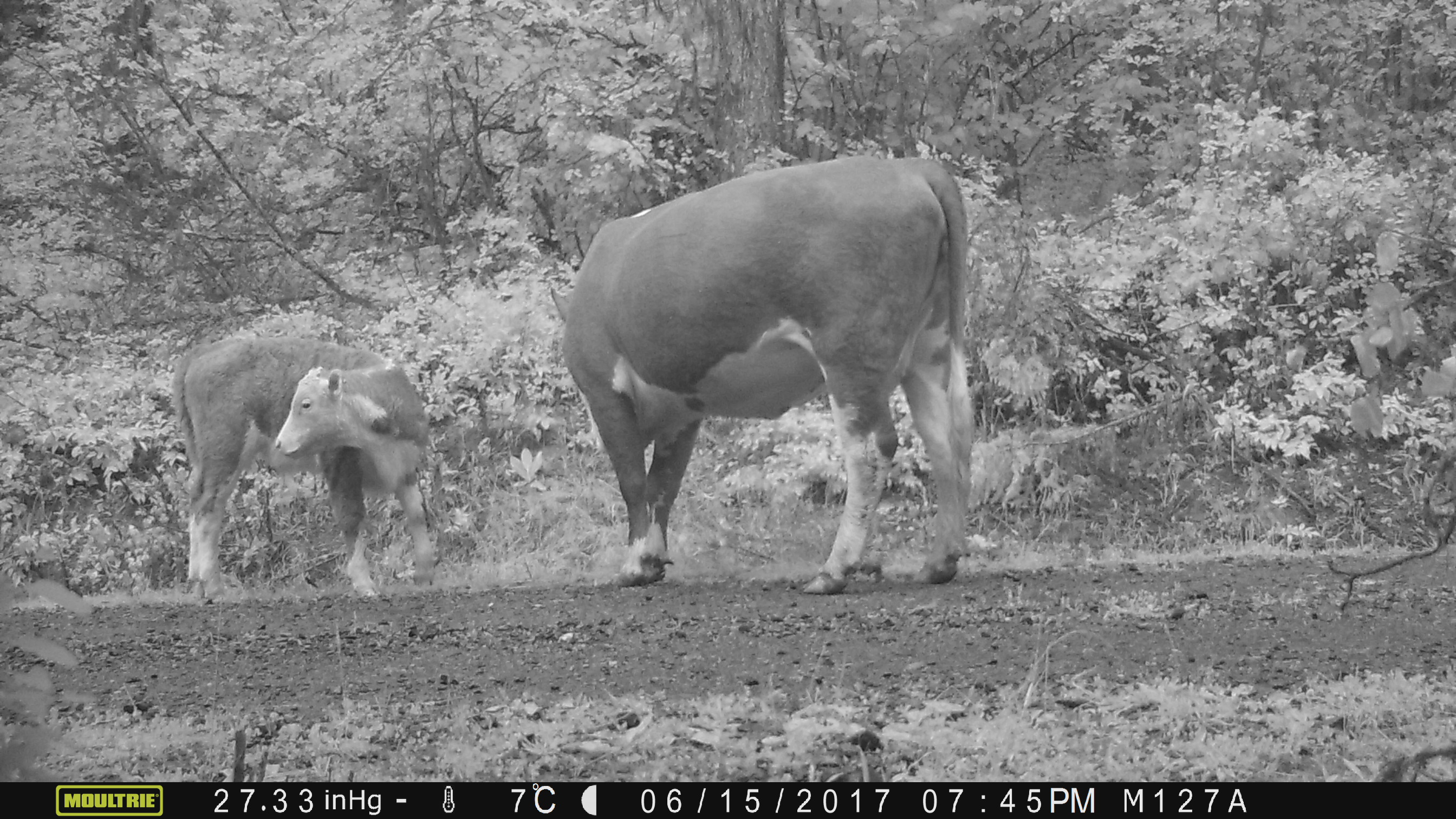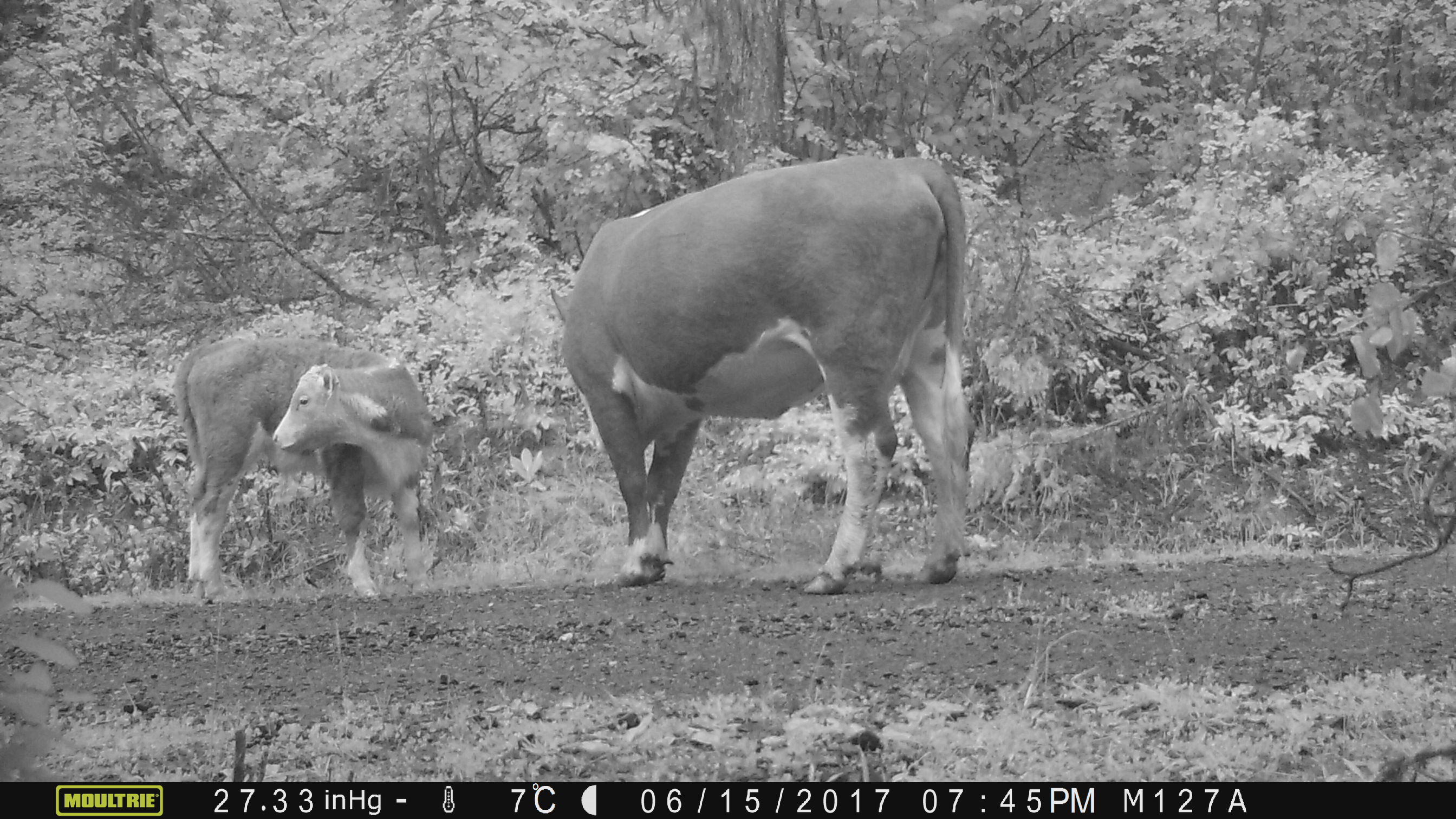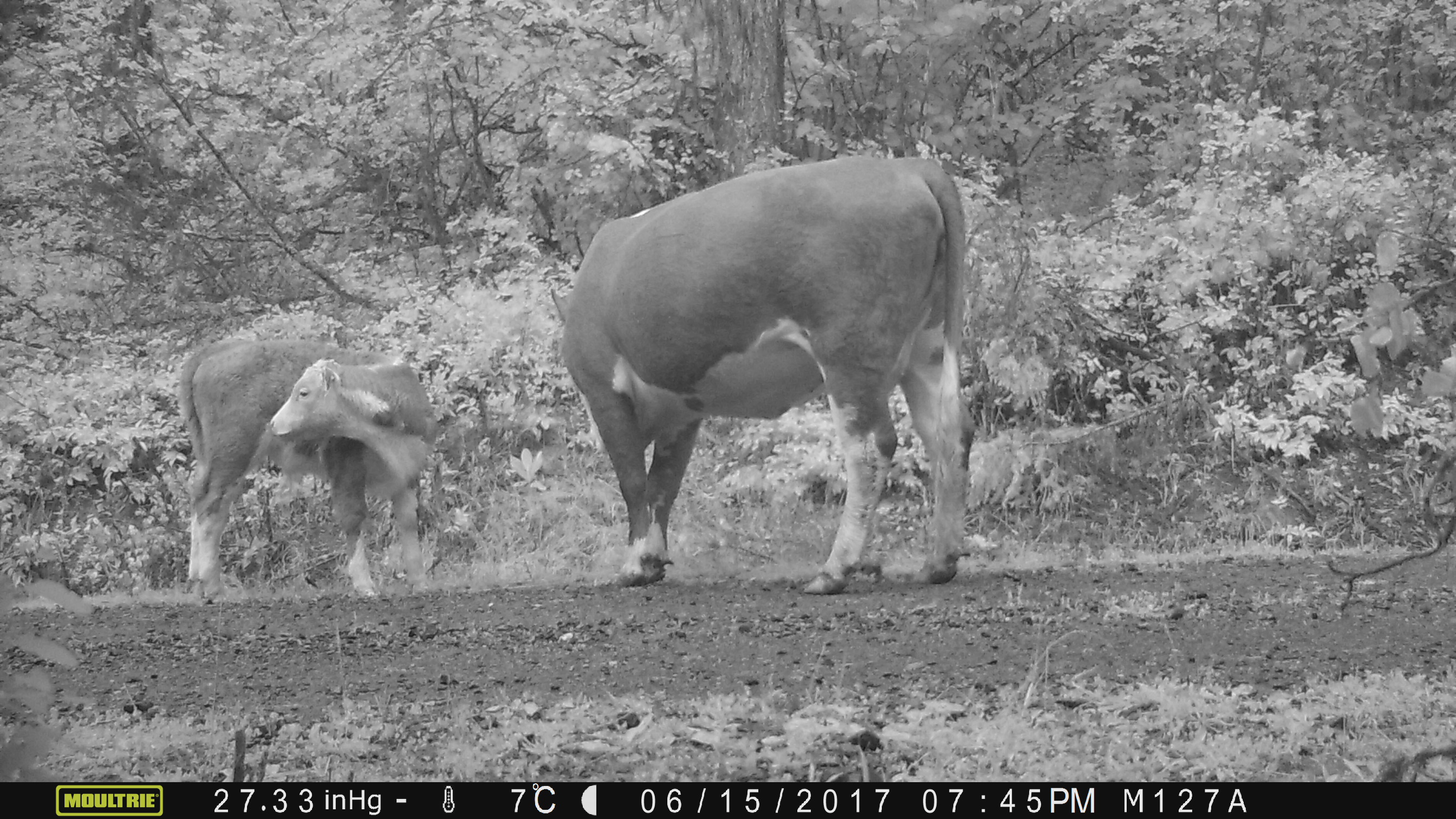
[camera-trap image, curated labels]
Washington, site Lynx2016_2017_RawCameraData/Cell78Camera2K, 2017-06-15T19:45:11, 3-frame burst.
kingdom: Animalia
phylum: Chordata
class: Mammalia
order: Artiodactyla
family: Bovidae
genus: Bos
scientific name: Bos taurus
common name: domestic cattle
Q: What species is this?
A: Domestic cattle (Bos taurus).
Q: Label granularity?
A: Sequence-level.